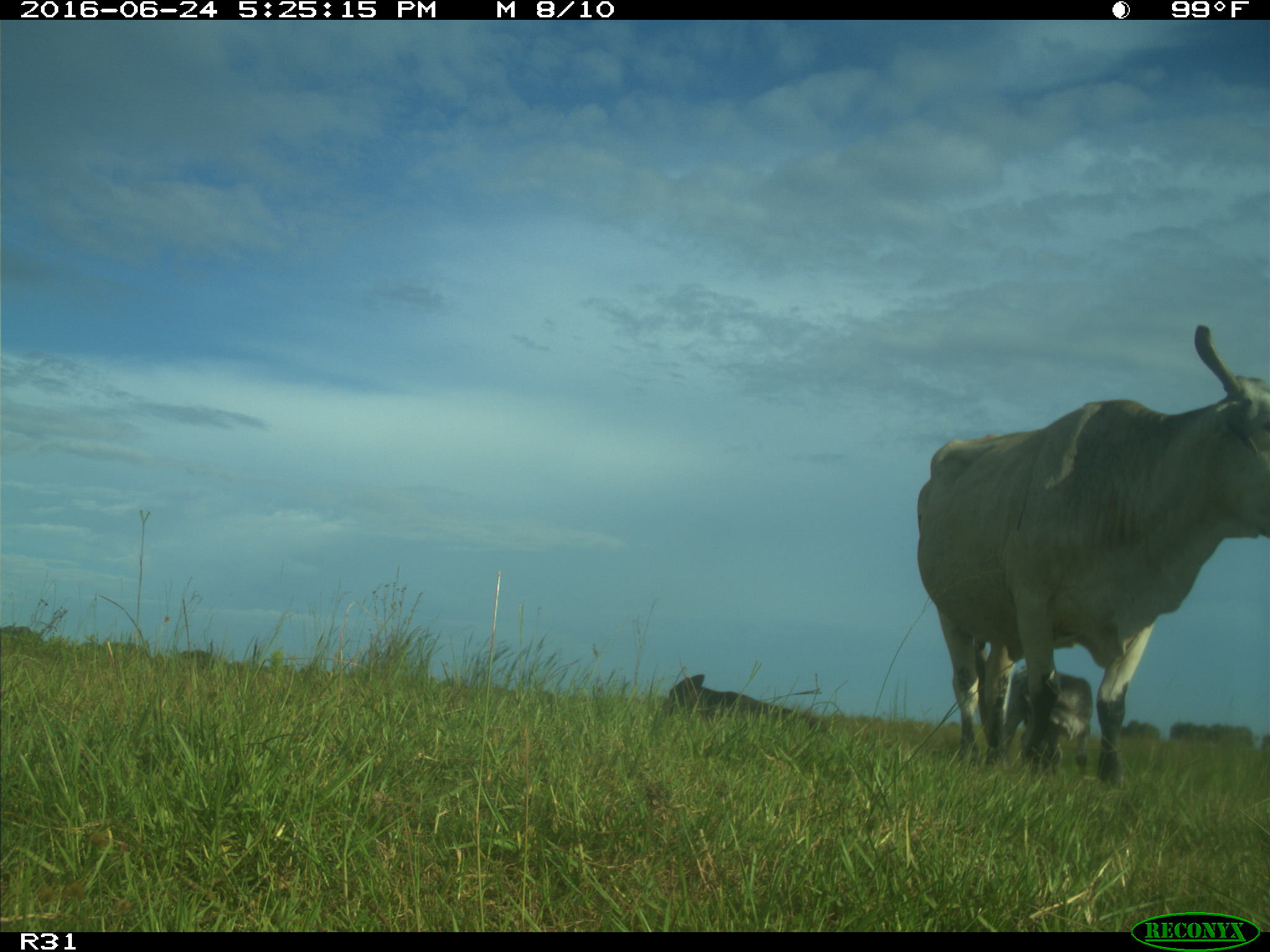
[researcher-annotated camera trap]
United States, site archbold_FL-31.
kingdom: Animalia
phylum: Chordata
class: Mammalia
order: Artiodactyla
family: Bovidae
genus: Bos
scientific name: Bos taurus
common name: domestic cow